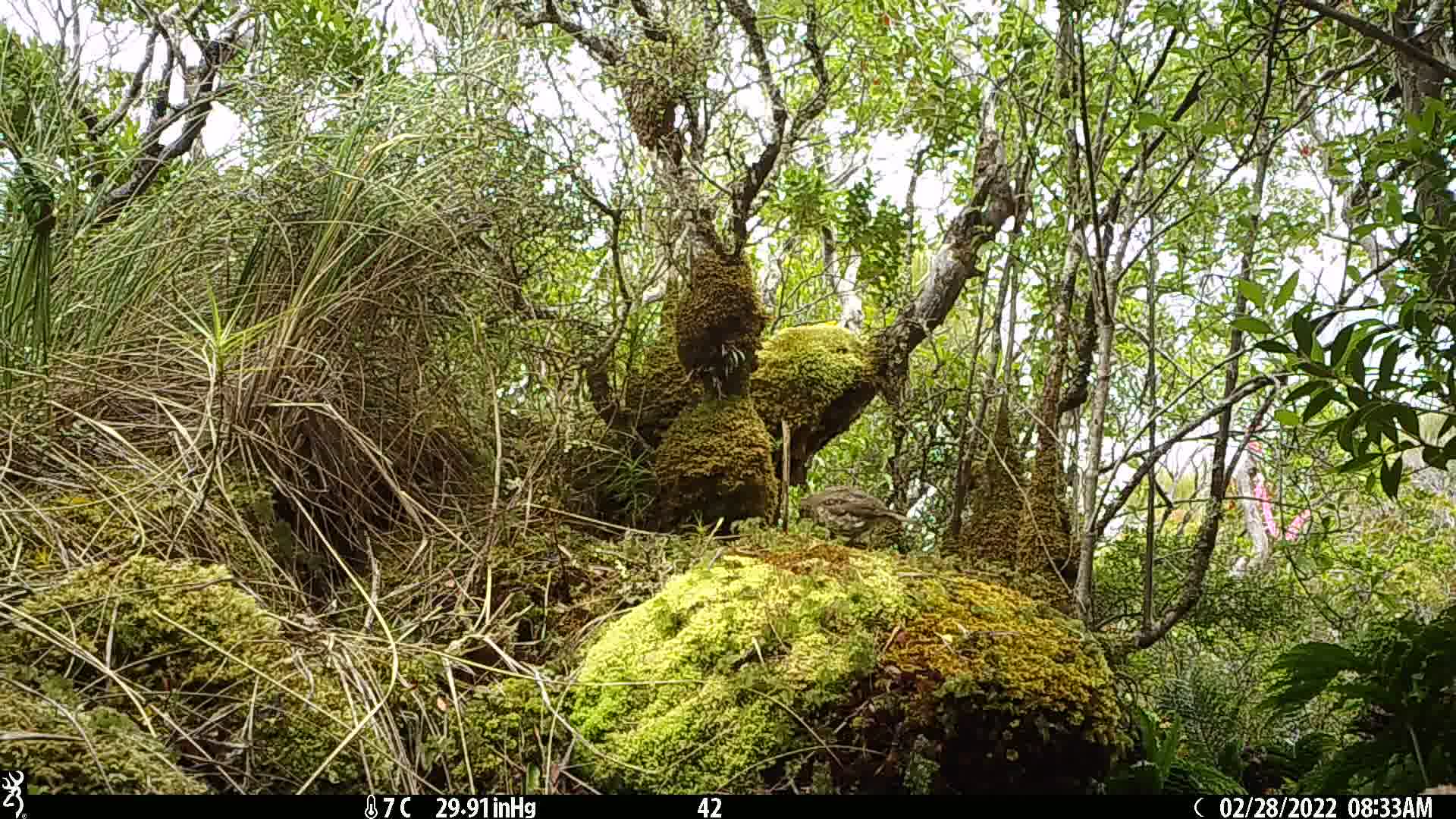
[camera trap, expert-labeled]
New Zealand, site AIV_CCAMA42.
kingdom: Animalia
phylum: Chordata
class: Aves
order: Passeriformes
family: Turdidae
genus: Turdus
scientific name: Turdus philomelos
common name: song thrush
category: thrush